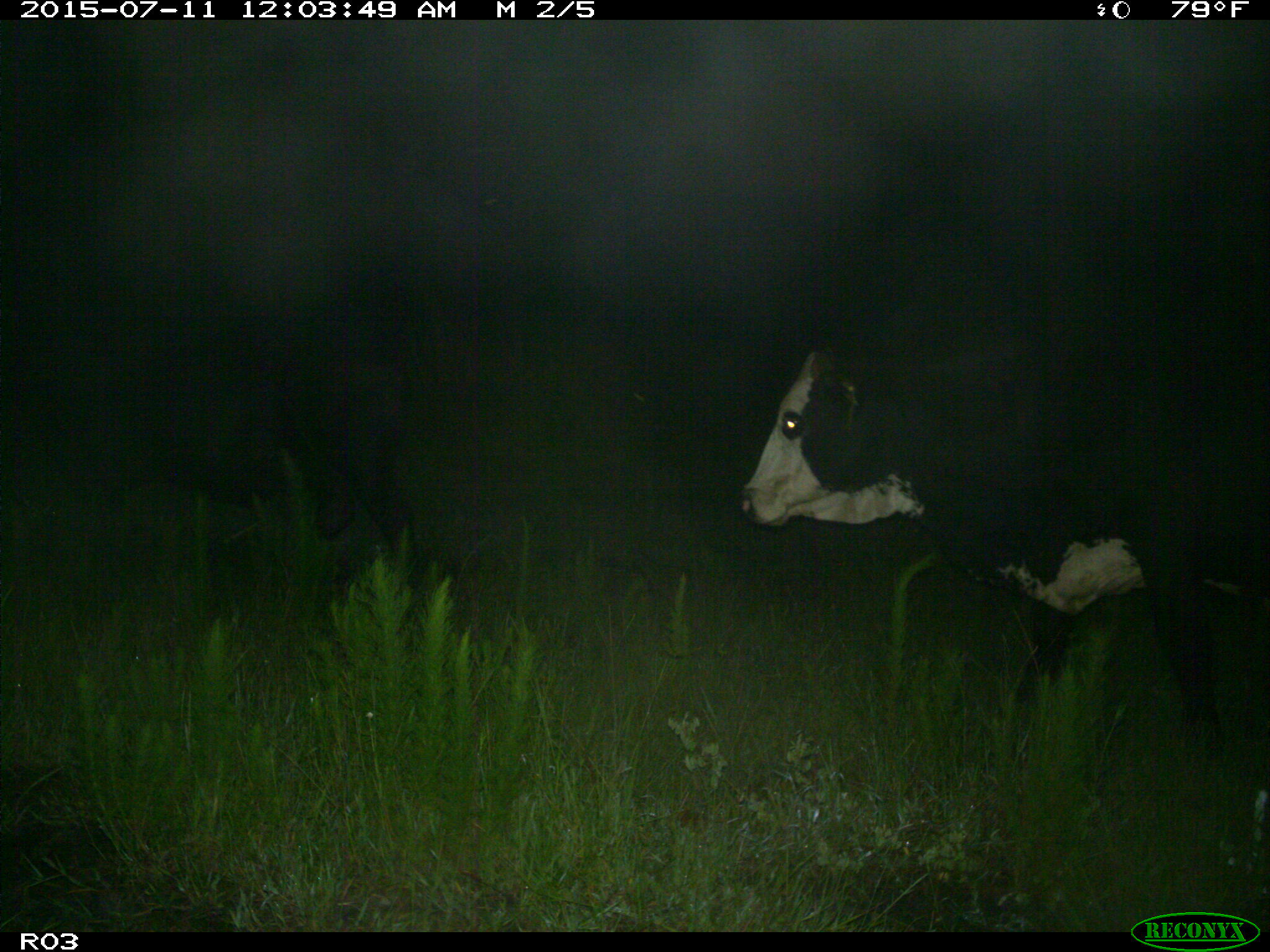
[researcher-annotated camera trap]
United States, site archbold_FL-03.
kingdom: Animalia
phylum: Chordata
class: Mammalia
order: Artiodactyla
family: Bovidae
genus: Bos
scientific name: Bos taurus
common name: domestic cow